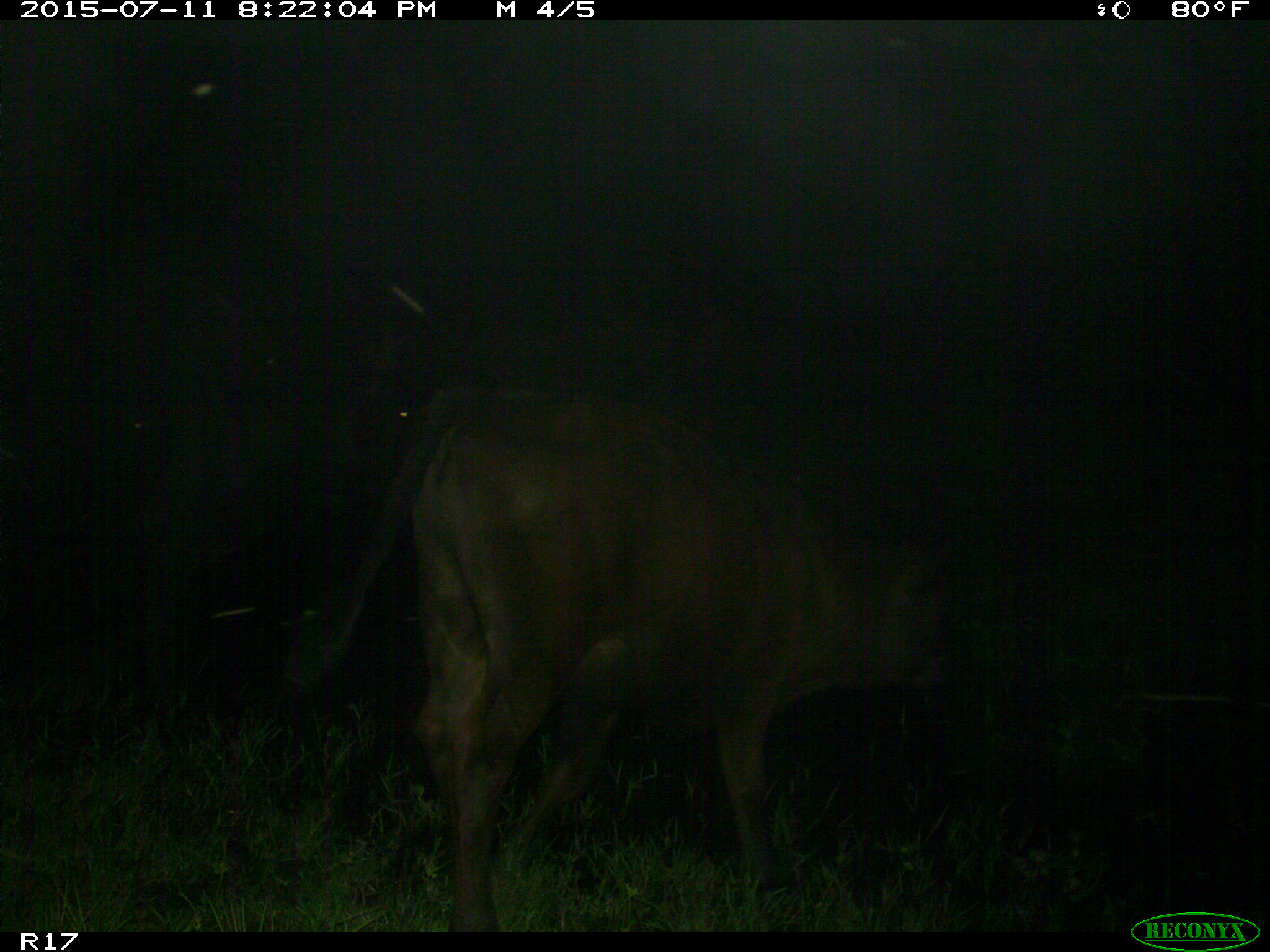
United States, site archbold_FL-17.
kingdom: Animalia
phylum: Chordata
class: Mammalia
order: Artiodactyla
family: Bovidae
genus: Bos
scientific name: Bos taurus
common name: domestic cow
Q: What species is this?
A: Bos taurus (domestic cow).